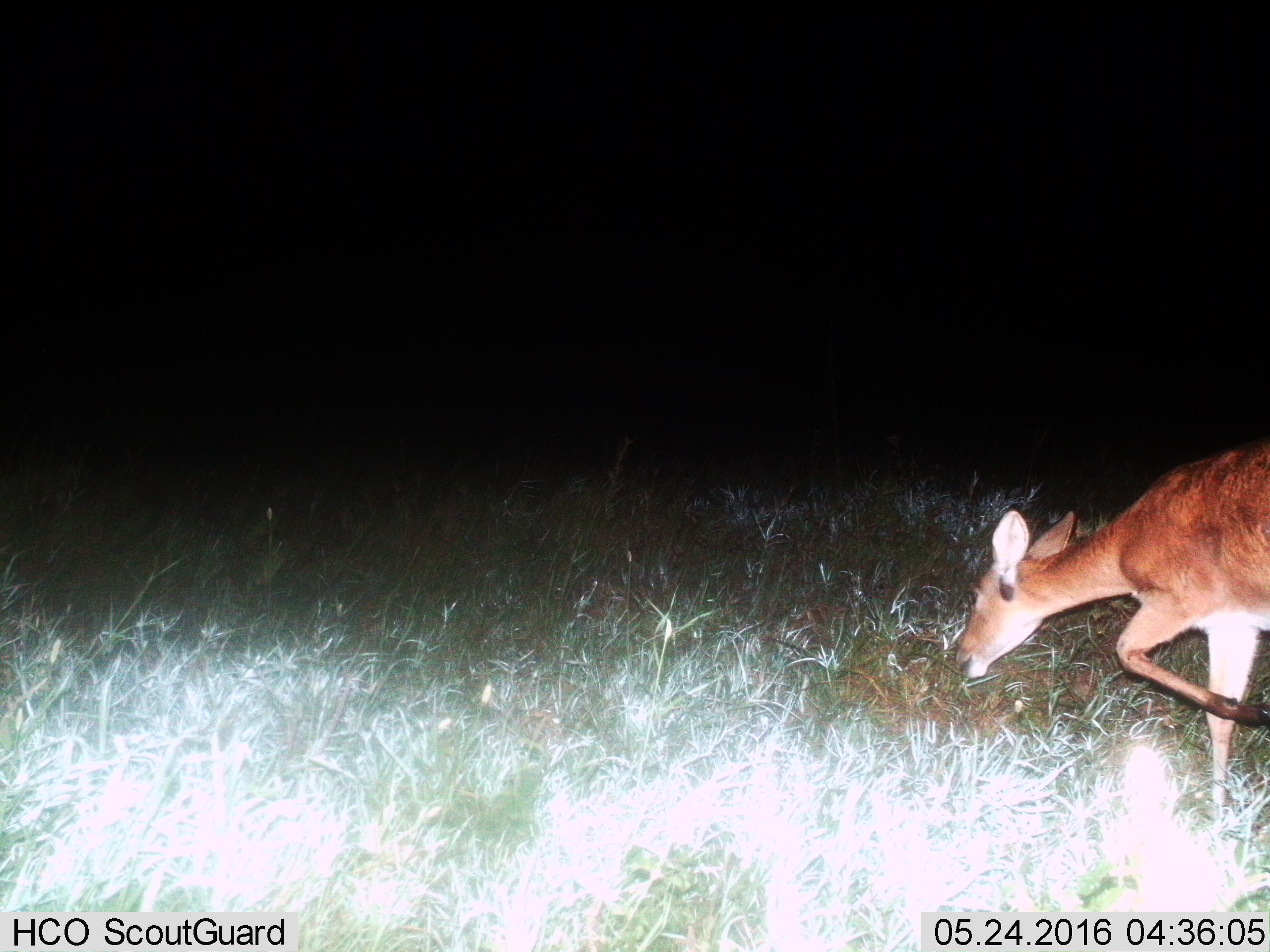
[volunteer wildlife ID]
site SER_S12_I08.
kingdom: Animalia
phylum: Chordata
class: Mammalia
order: Artiodactyla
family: Bovidae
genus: Redunca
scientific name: Redunca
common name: reedbuck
Reedbuck (Redunca), count 1. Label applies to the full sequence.